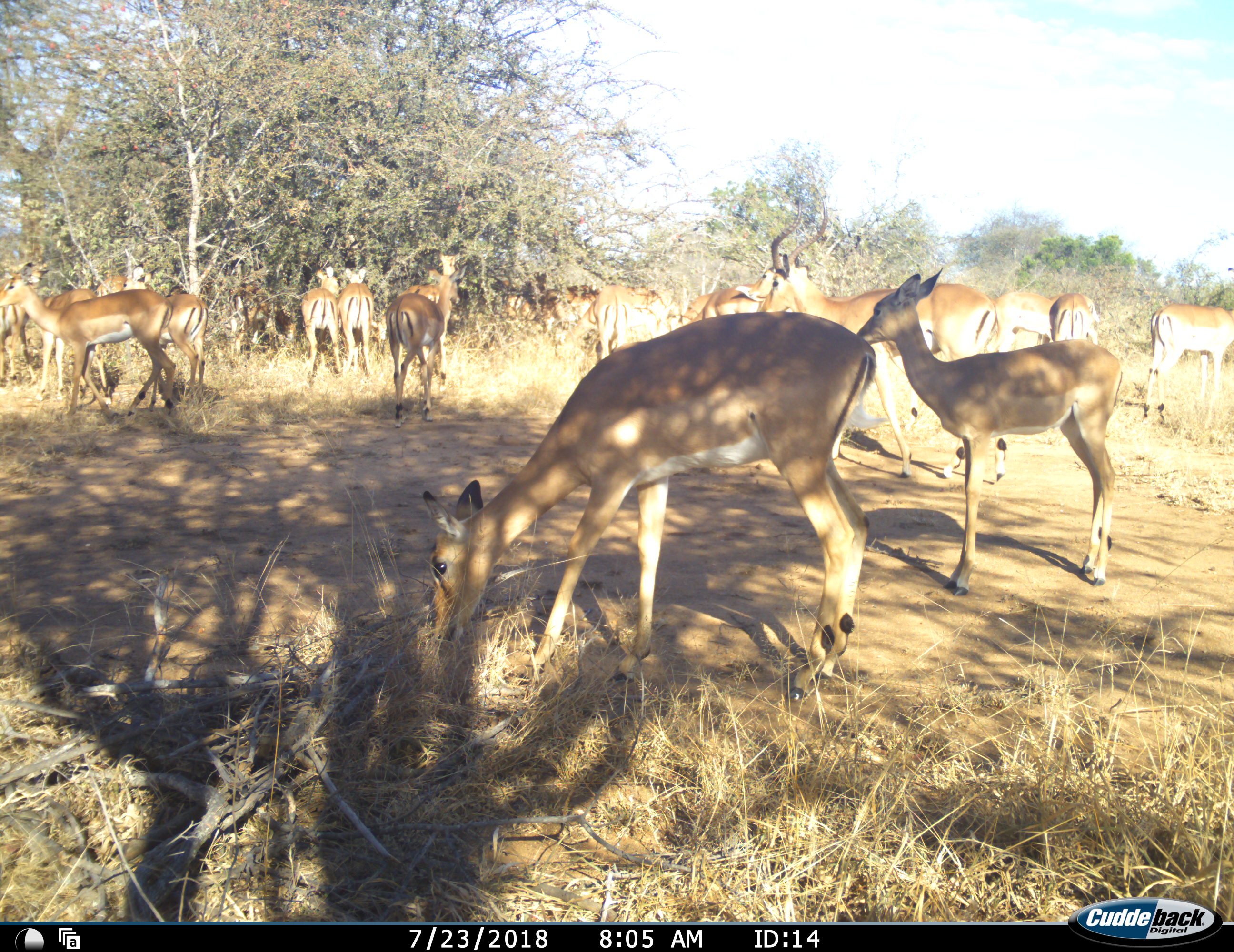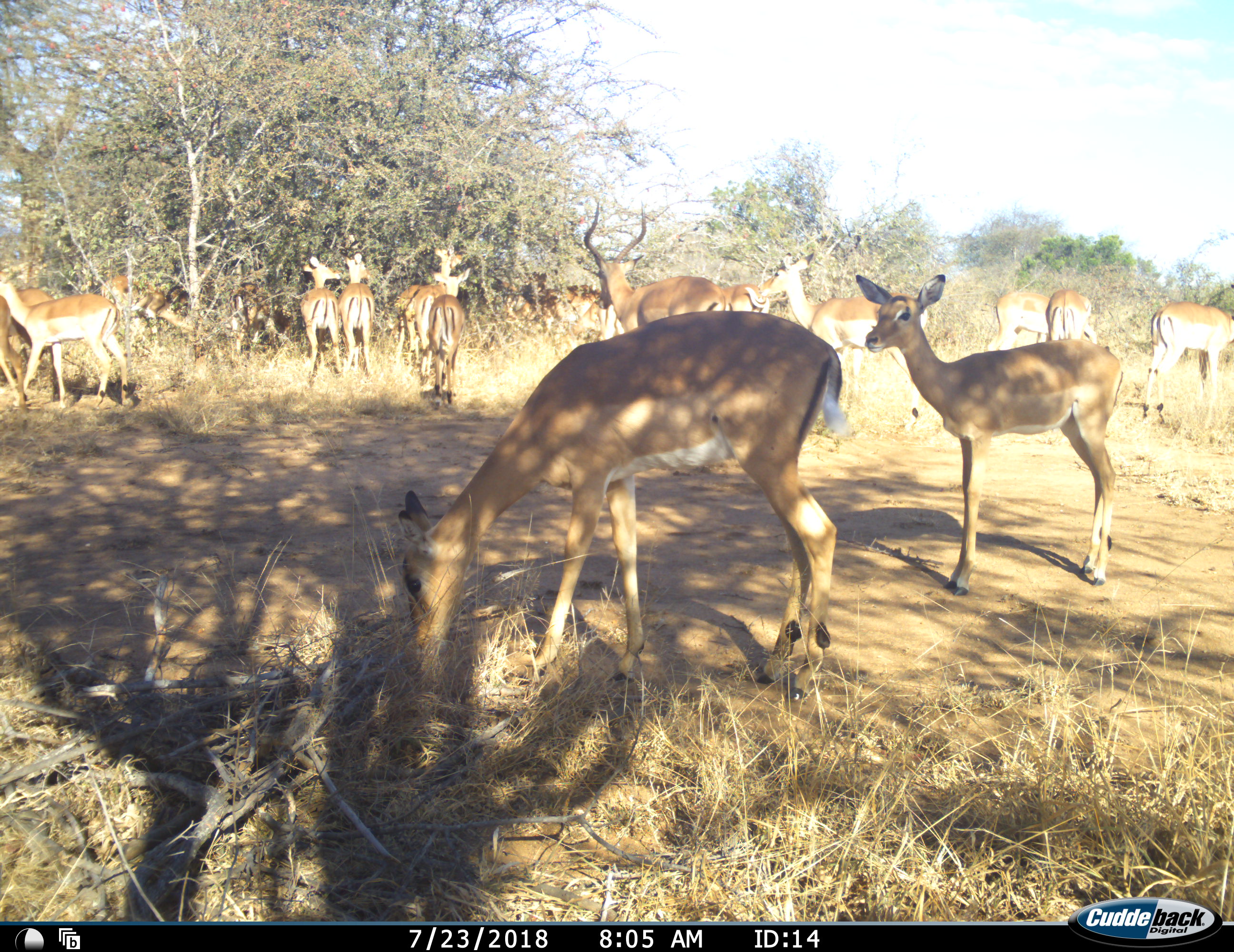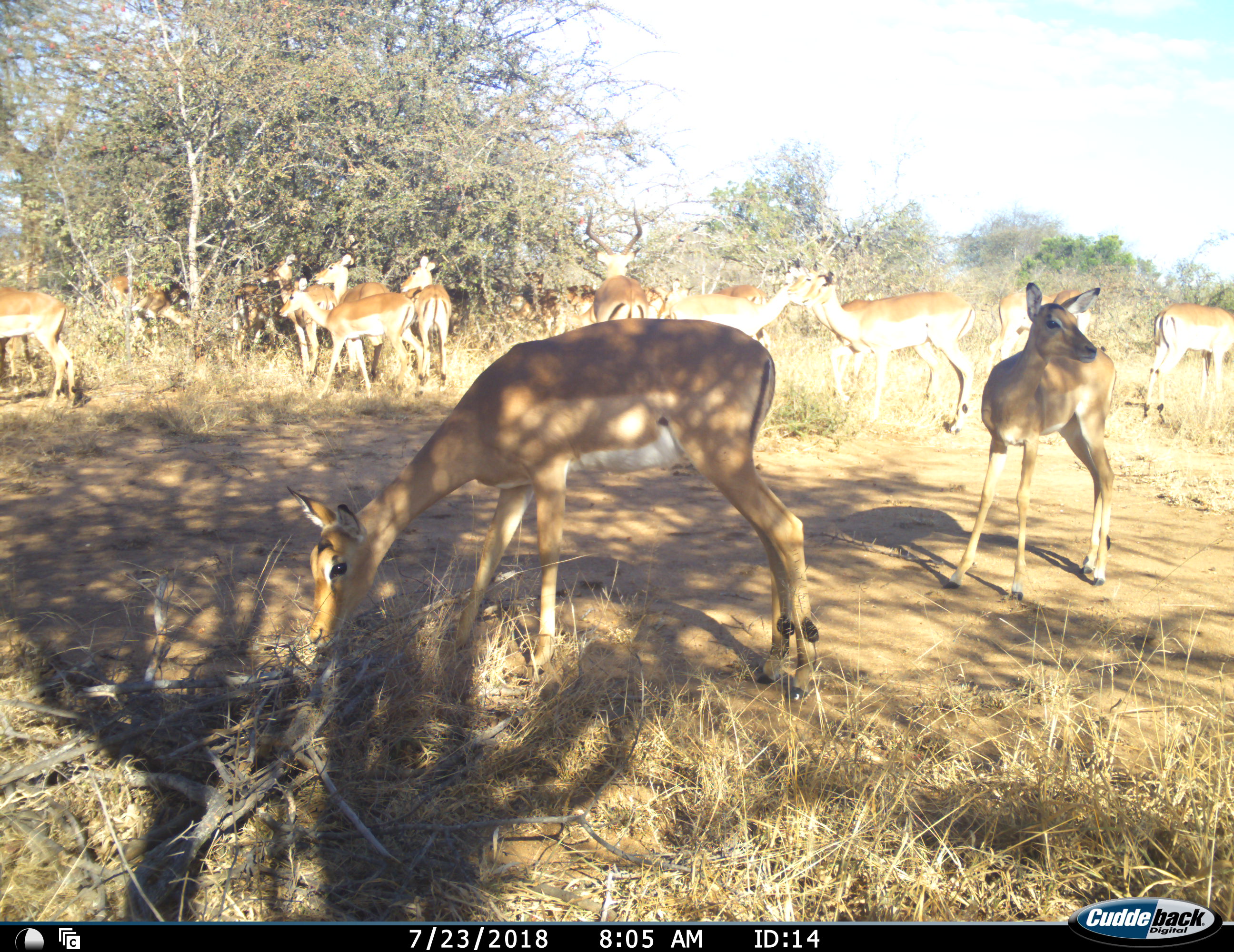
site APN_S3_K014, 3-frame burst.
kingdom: Animalia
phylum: Chordata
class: Mammalia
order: Artiodactyla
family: Bovidae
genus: Aepyceros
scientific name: Aepyceros melampus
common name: impala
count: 11-50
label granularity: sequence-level